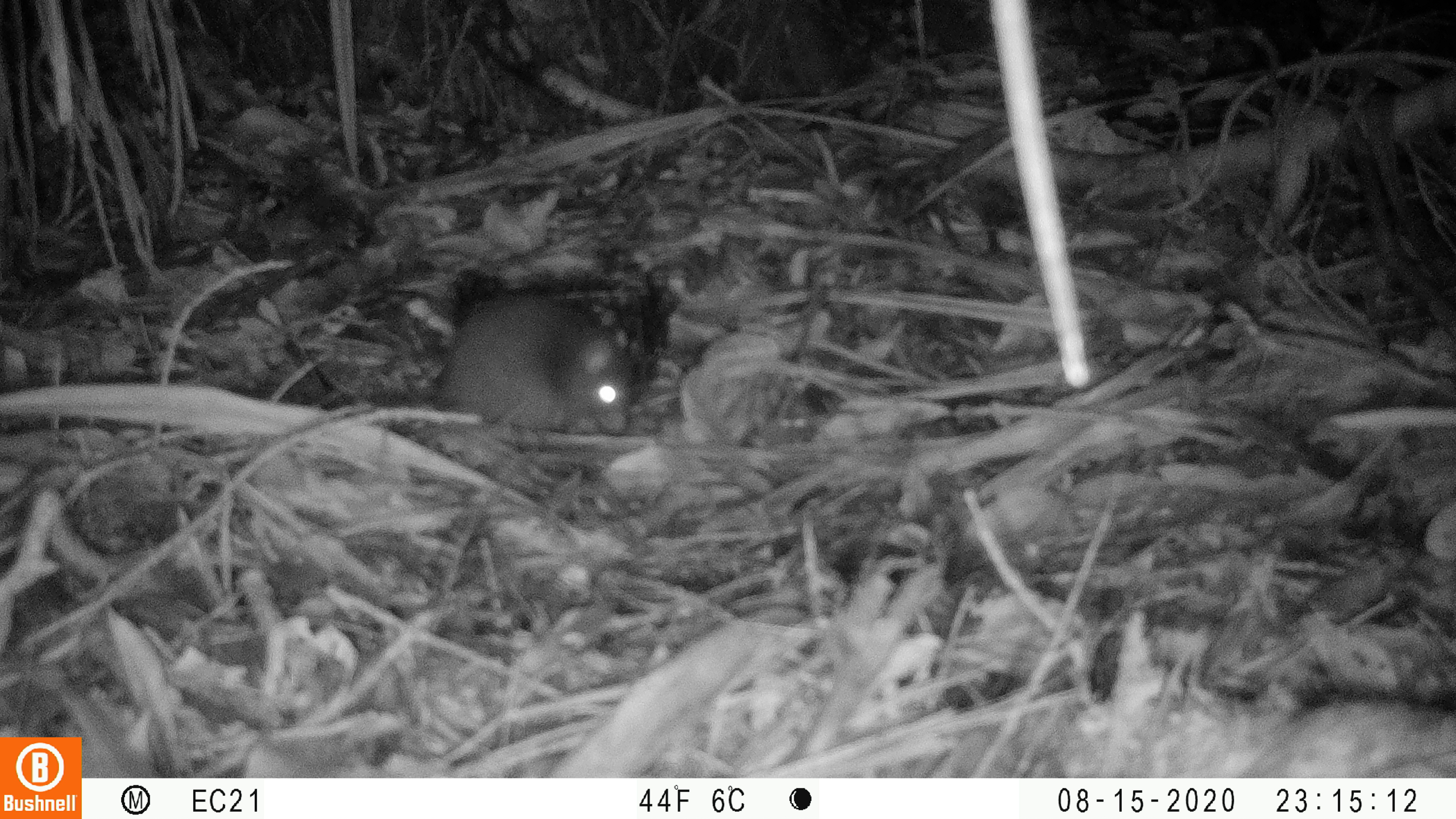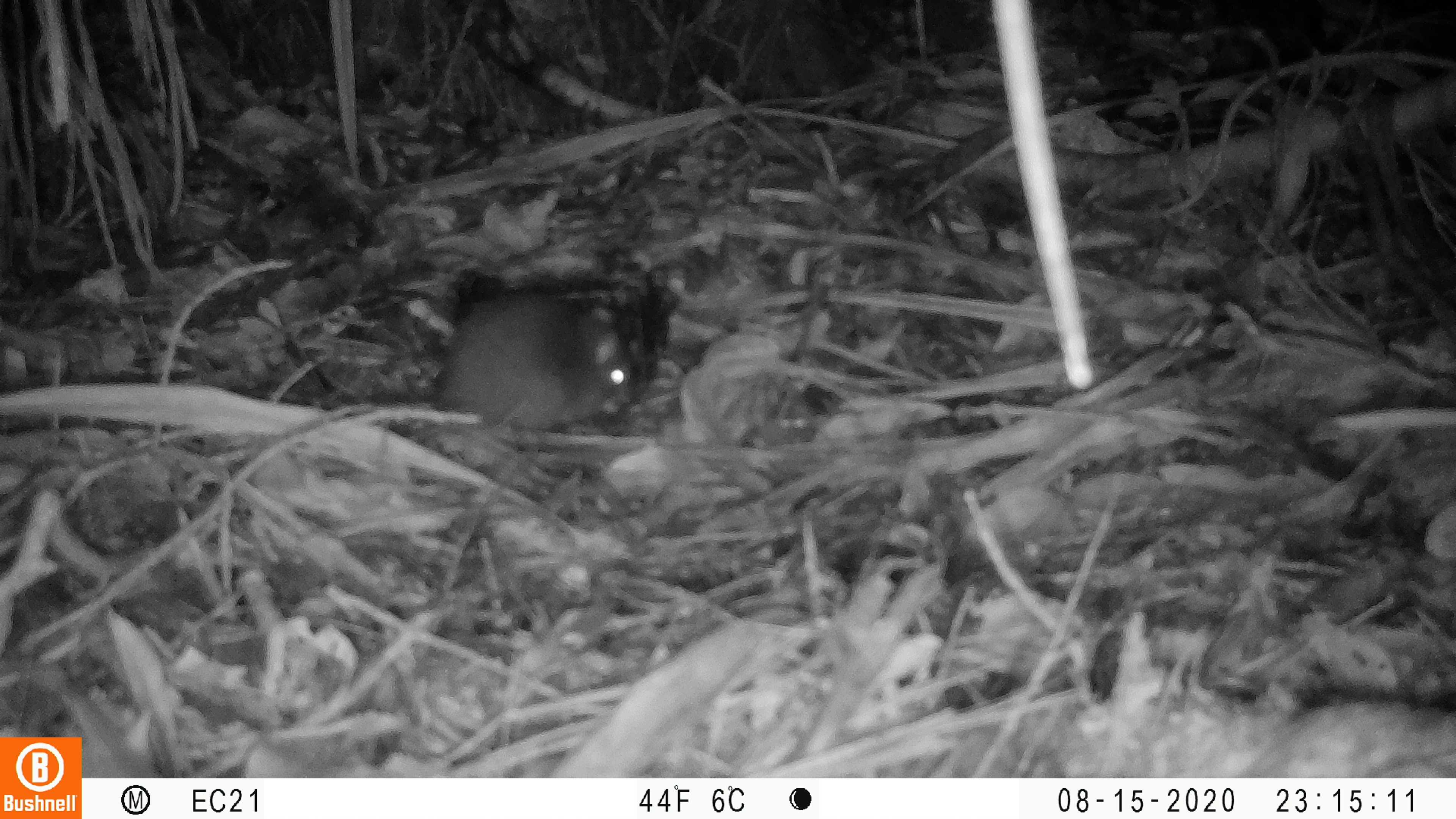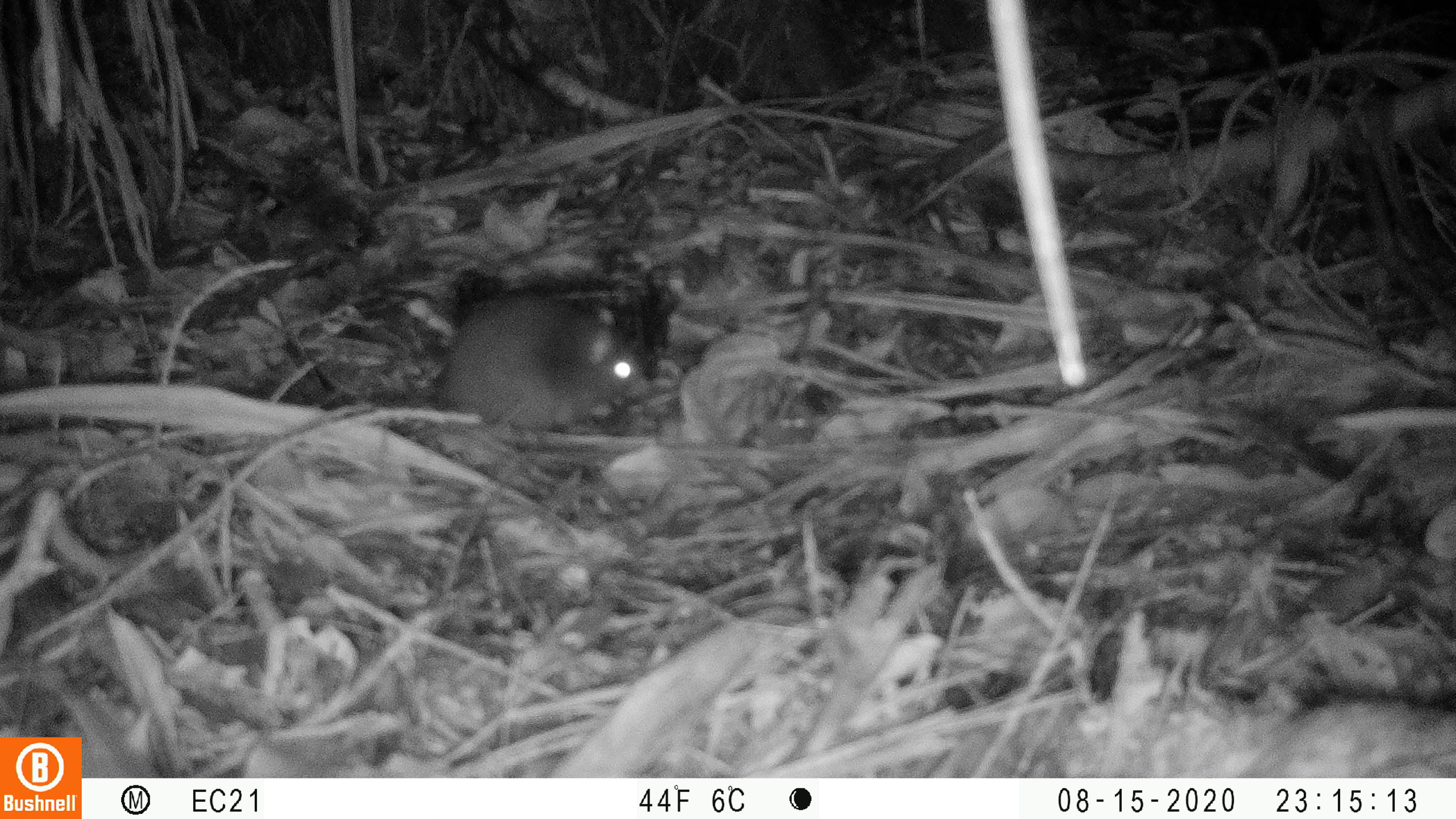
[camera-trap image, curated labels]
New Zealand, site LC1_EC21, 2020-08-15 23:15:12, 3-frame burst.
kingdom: Animalia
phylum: Chordata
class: Mammalia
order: Rodentia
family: Muridae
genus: Rattus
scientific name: Rattus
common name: rat